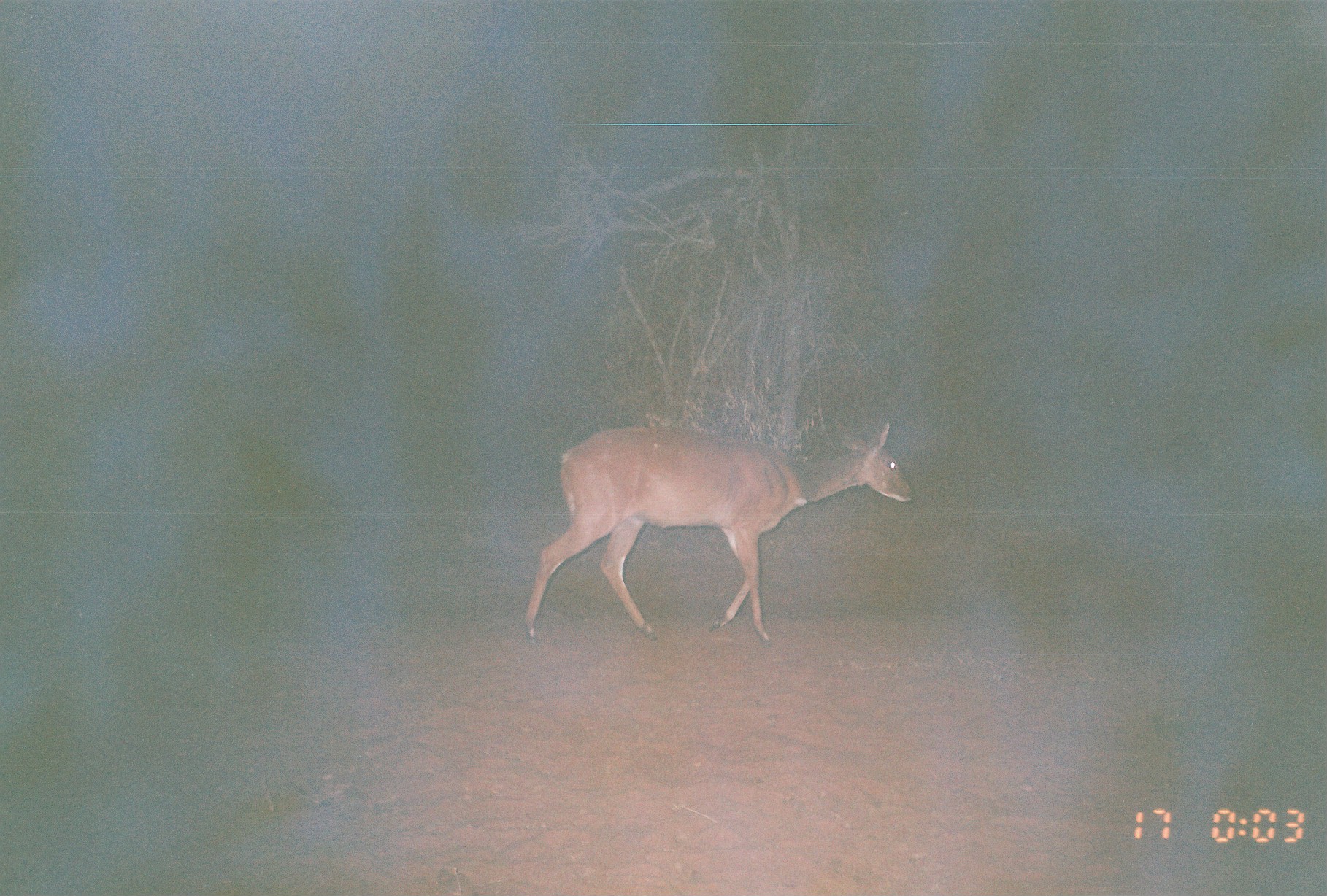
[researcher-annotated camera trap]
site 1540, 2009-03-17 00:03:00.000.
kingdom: Animalia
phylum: Chordata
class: Mammalia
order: Artiodactyla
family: Bovidae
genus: Tragelaphus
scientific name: Tragelaphus scriptus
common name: bushbuck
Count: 1.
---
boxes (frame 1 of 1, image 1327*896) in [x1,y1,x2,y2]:
tragelaphus scriptus: [520,422,913,645]